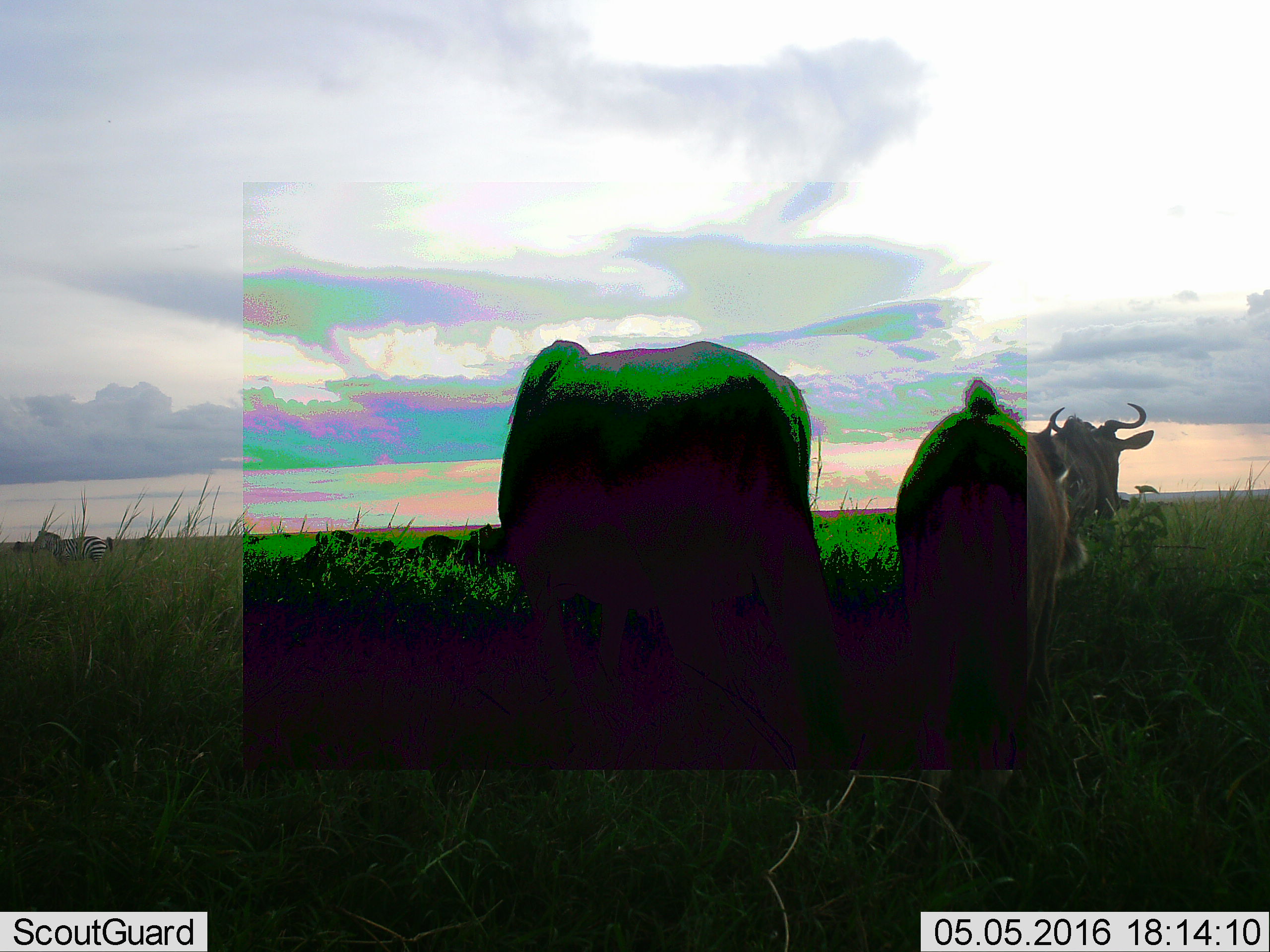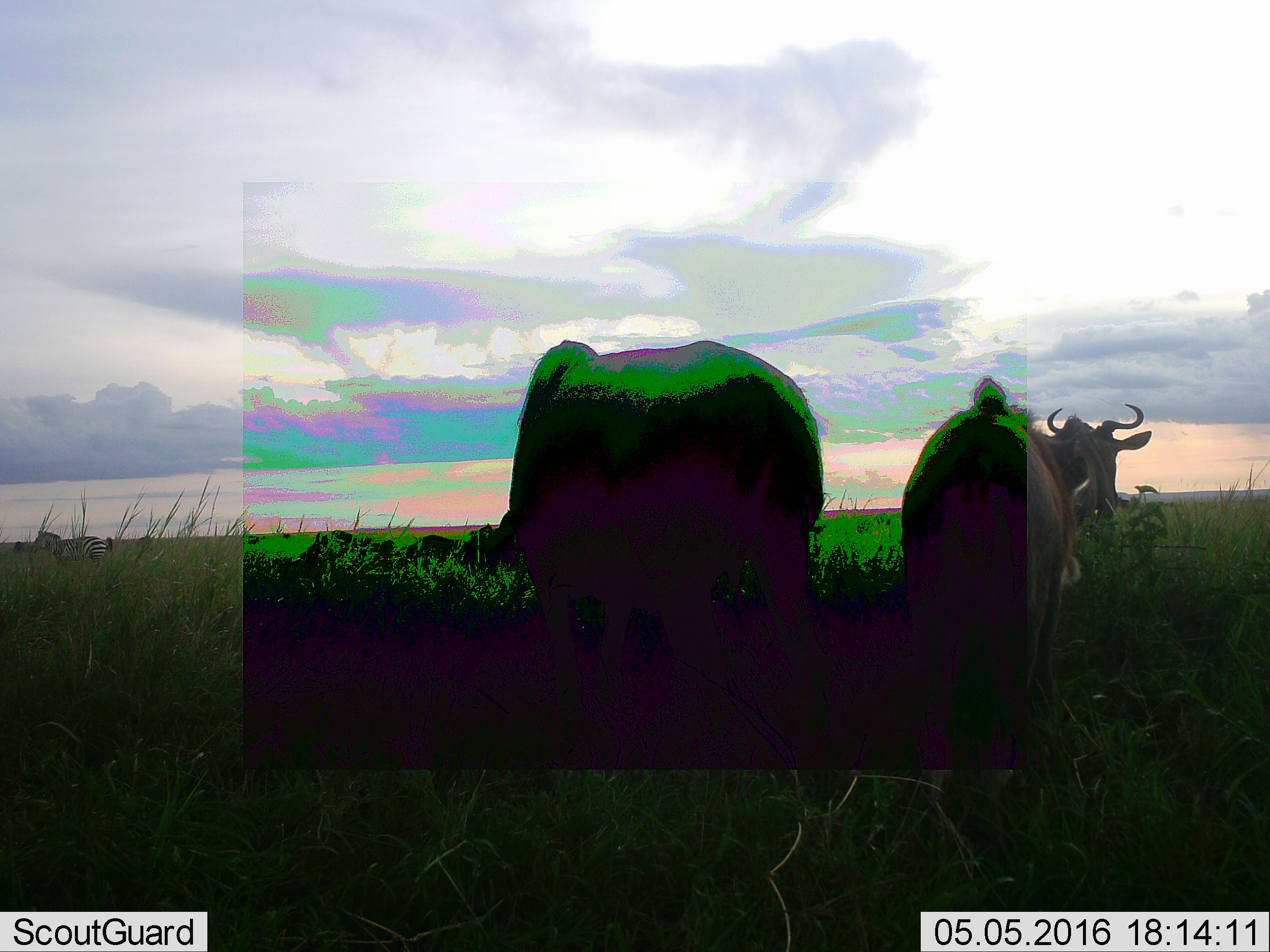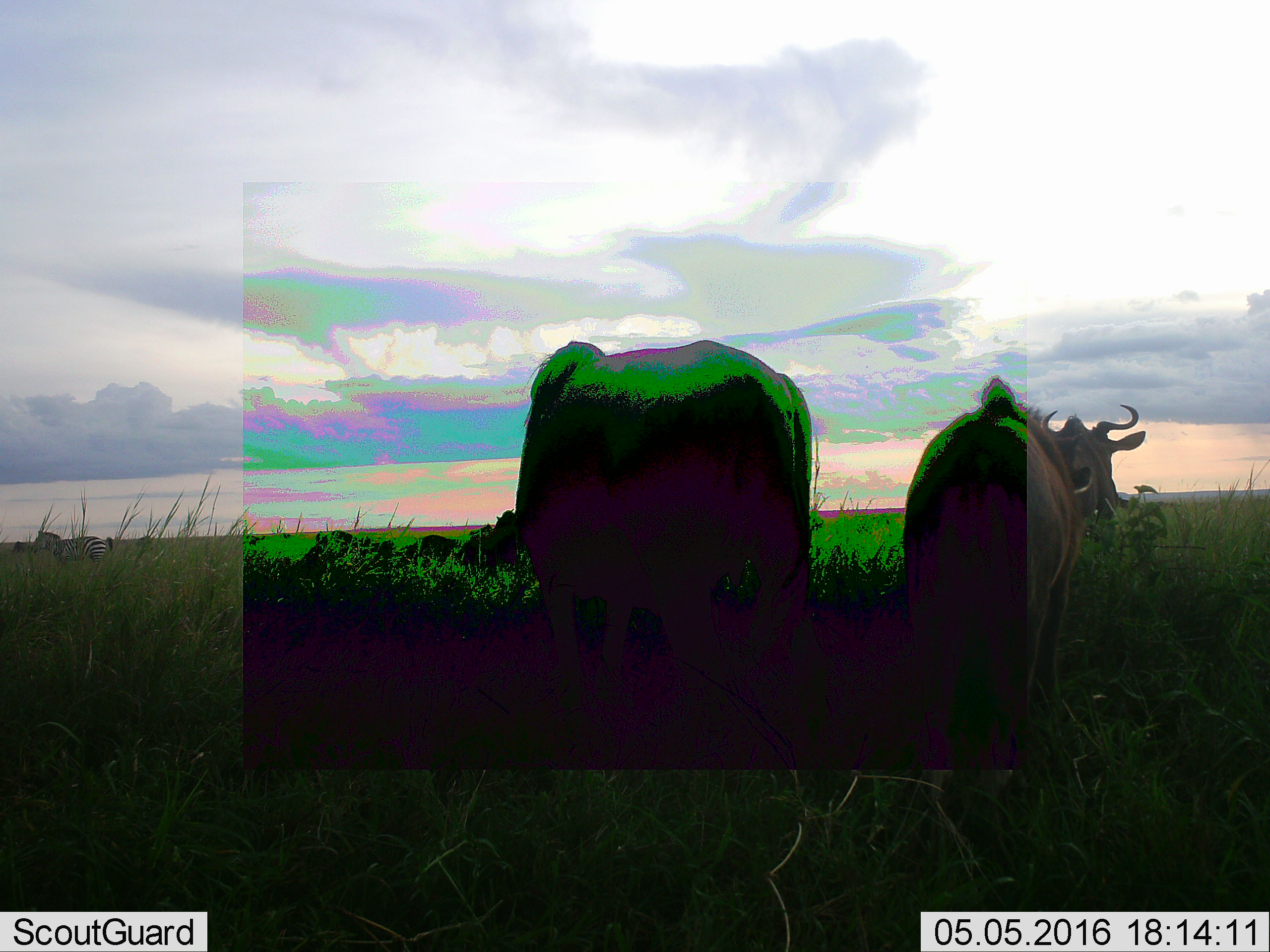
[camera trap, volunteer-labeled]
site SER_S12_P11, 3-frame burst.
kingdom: Animalia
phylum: Chordata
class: Mammalia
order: Artiodactyla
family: Bovidae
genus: Connochaetes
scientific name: Connochaetes taurinus taurinus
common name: blue wildebeest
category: wildebeestblue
Wildebeestblue (blue wildebeest) (Connochaetes taurinus taurinus), count 10. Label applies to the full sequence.